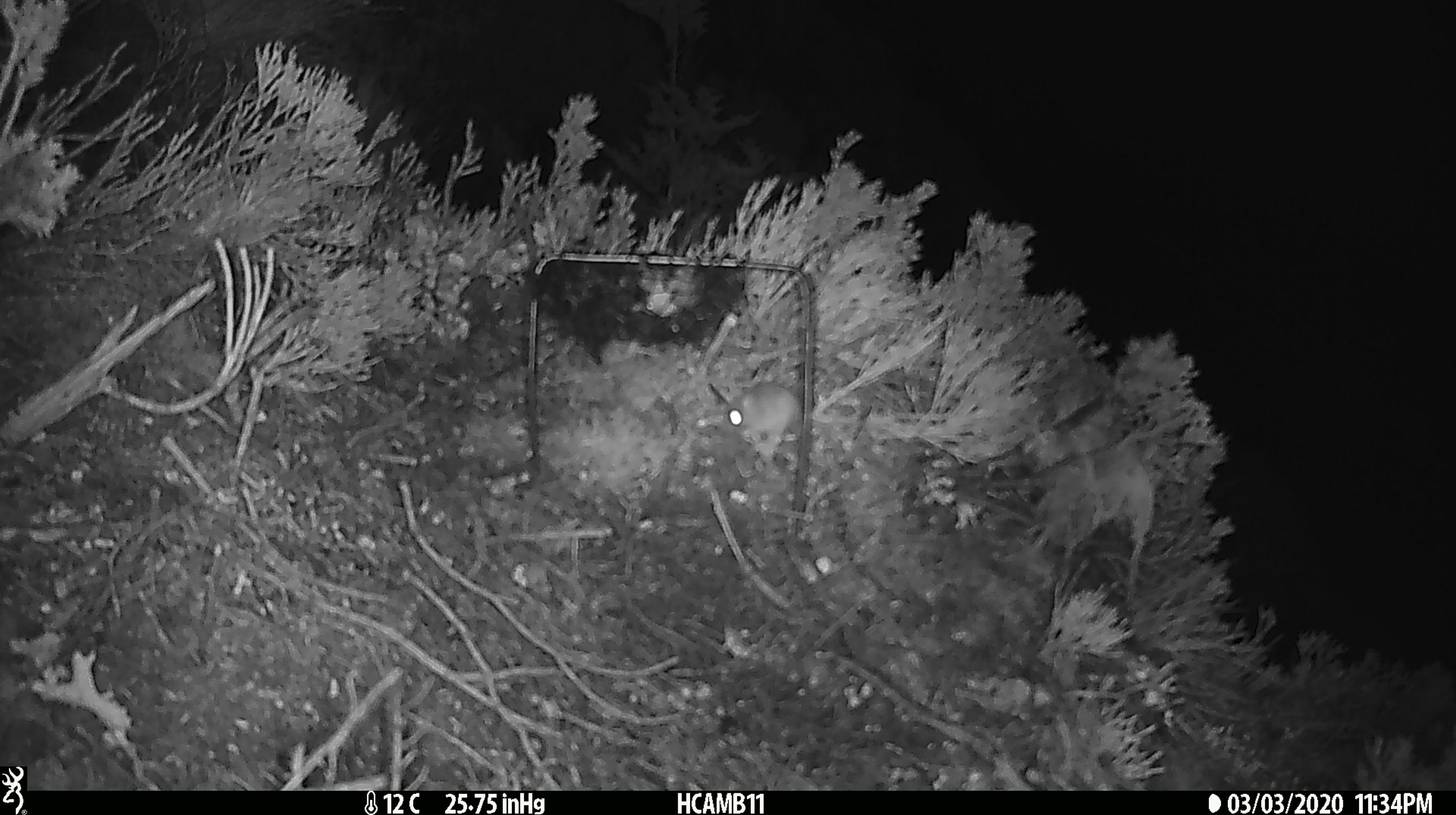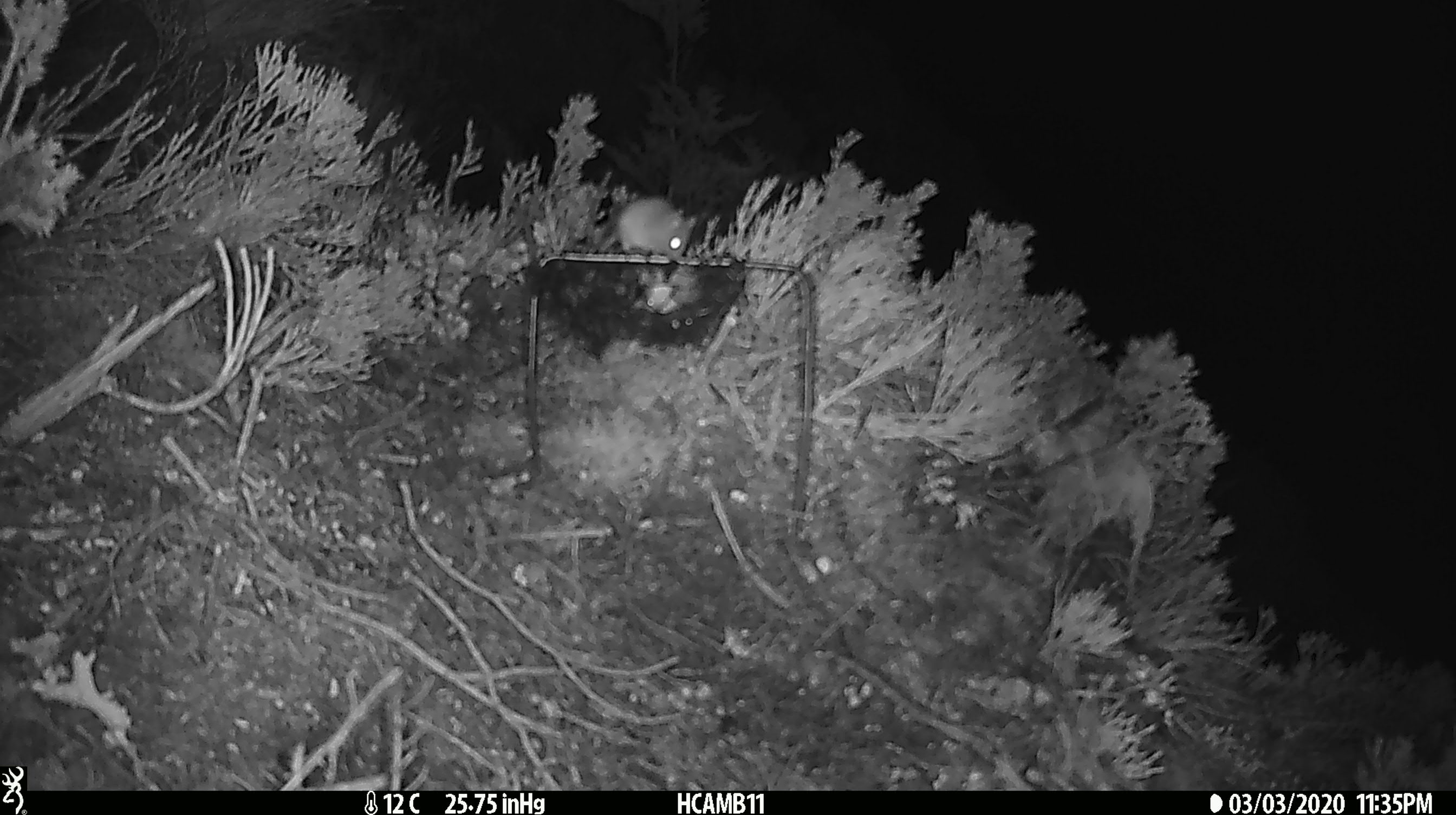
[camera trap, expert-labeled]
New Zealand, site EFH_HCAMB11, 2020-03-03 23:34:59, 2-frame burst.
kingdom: Animalia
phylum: Chordata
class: Mammalia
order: Rodentia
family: Muridae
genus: Mus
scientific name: Mus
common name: mouse